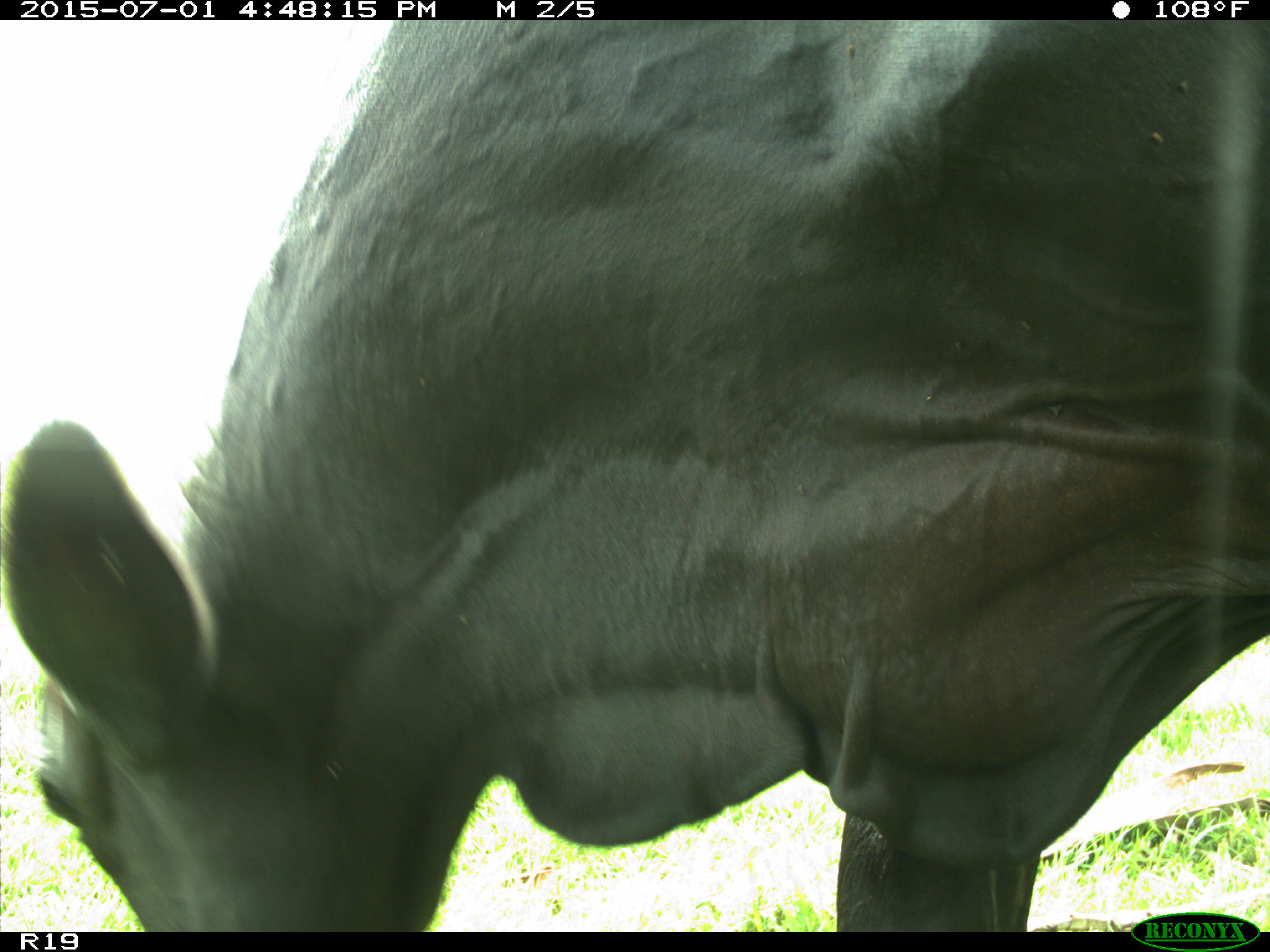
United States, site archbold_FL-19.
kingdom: Animalia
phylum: Chordata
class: Mammalia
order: Artiodactyla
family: Bovidae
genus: Bos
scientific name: Bos taurus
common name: domestic cow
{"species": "Bos taurus (domestic cow)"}